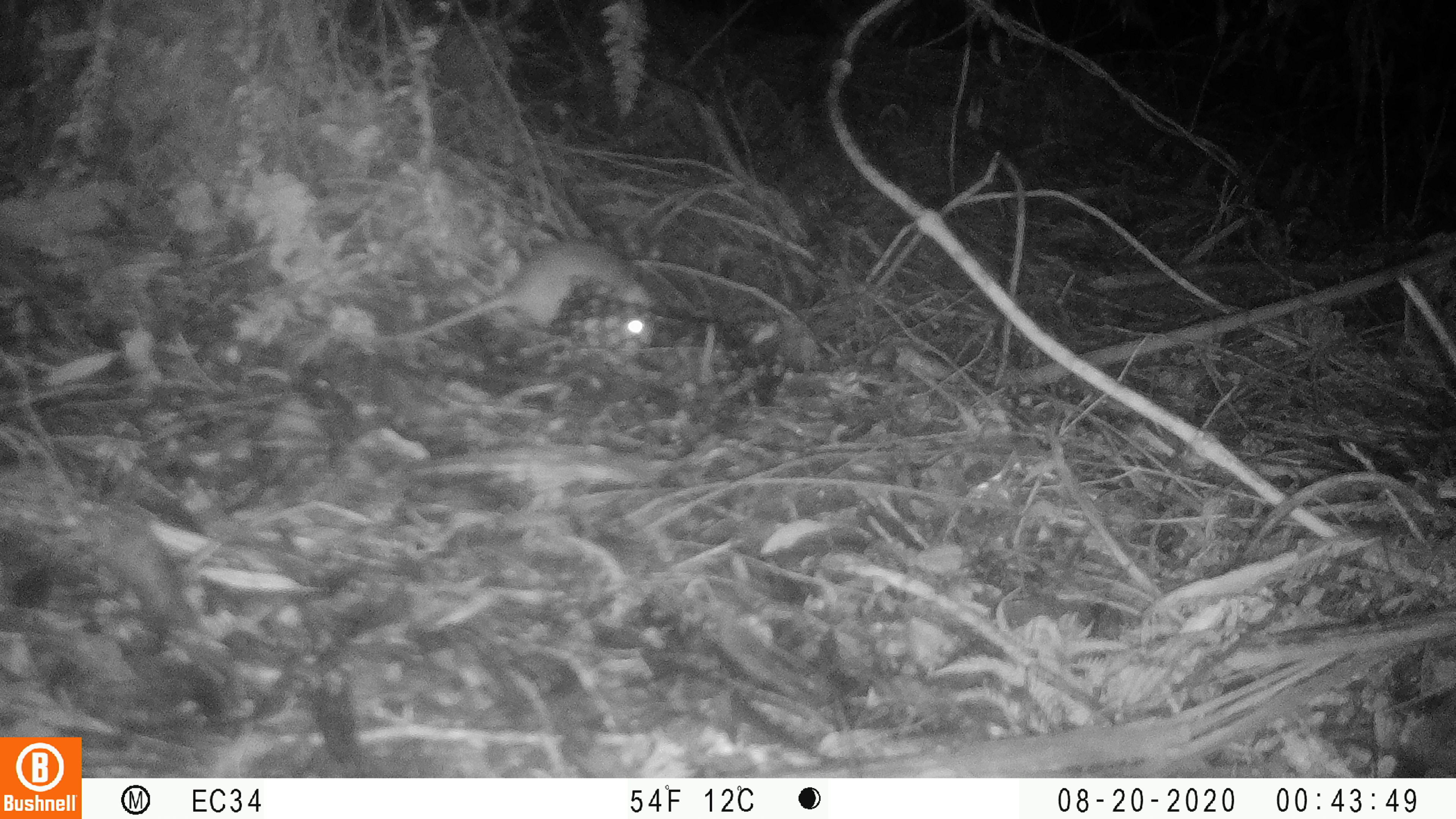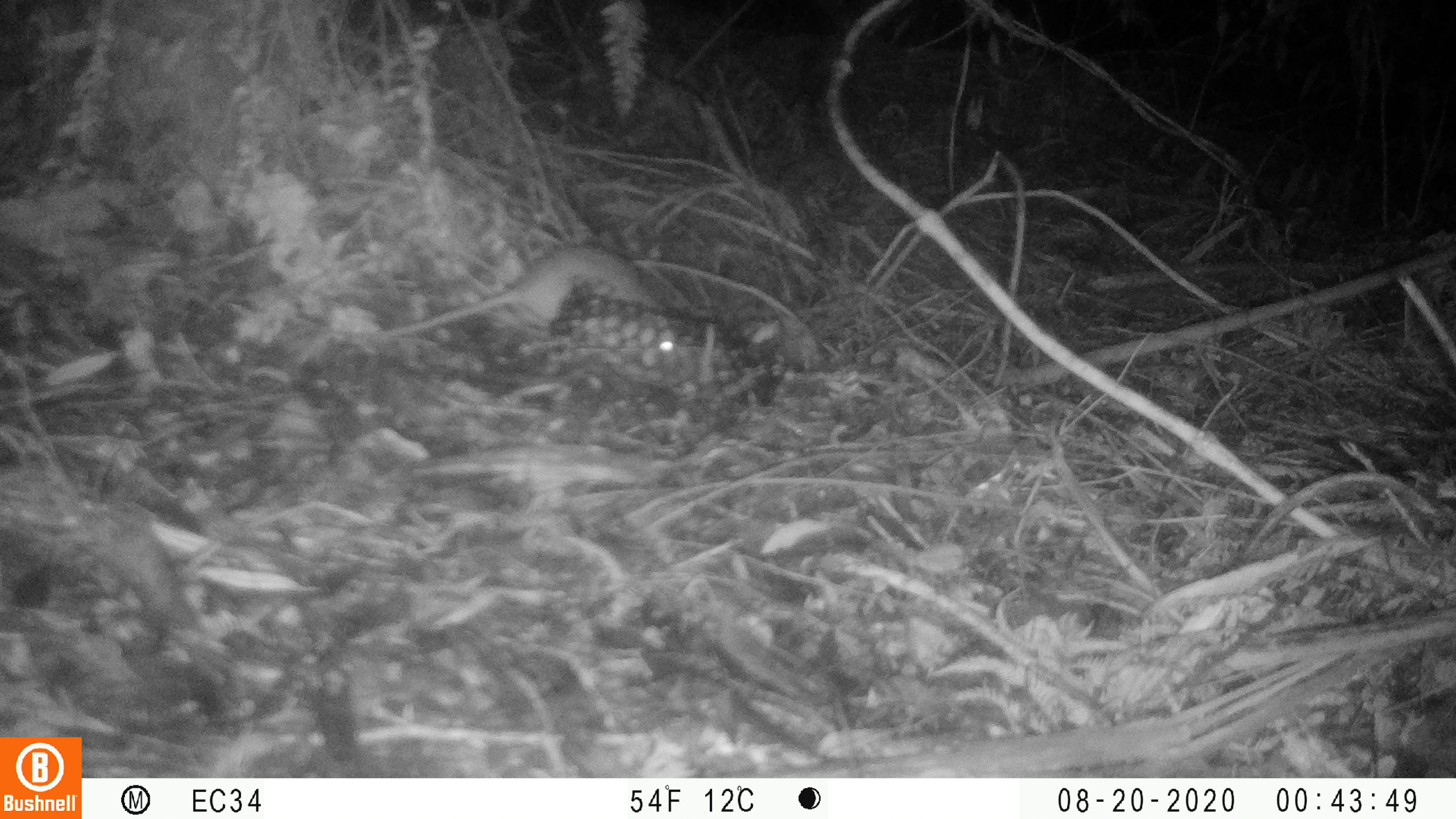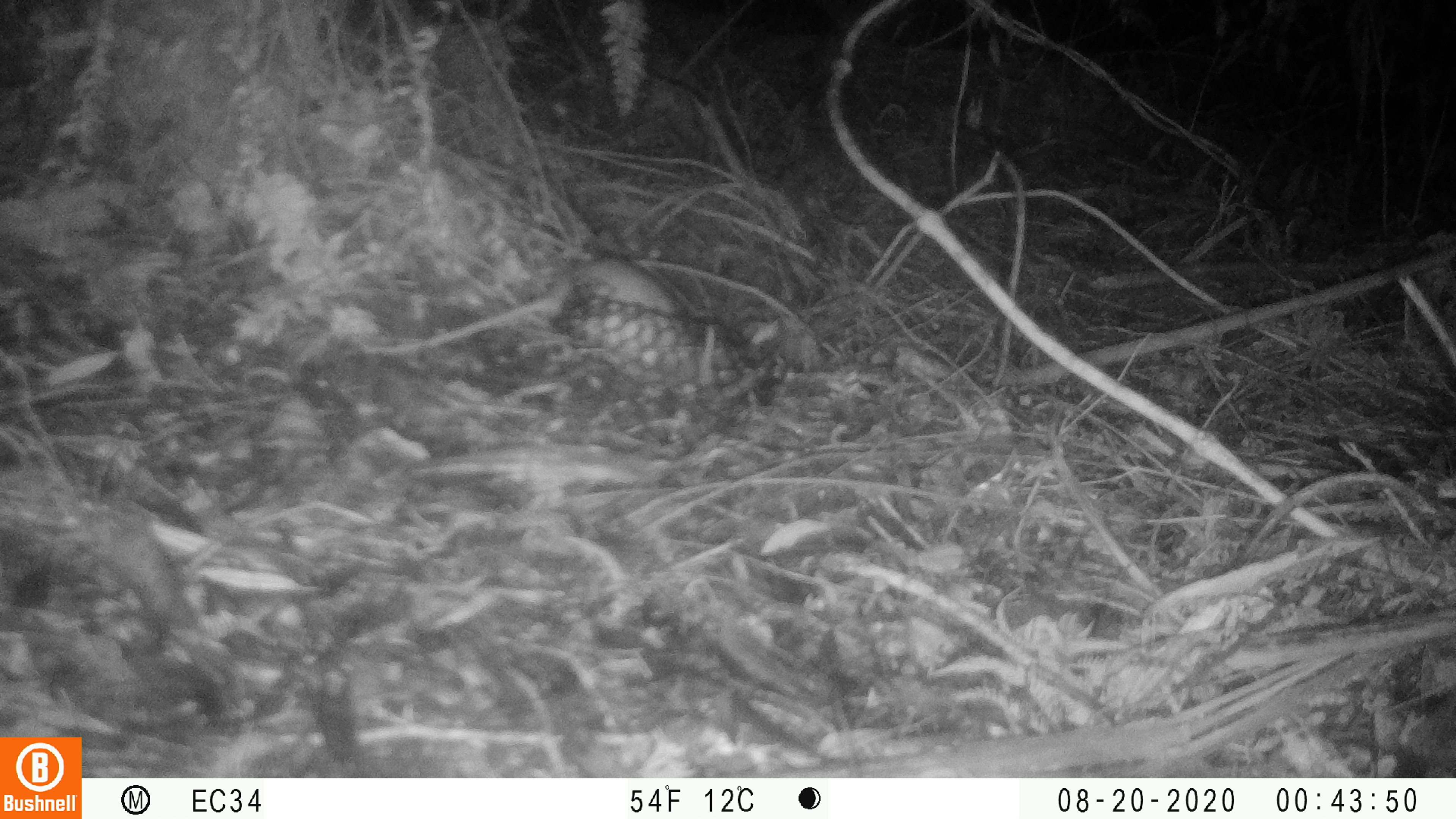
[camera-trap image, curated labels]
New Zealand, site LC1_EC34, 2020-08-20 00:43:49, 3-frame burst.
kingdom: Animalia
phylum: Chordata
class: Mammalia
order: Rodentia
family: Muridae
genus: Rattus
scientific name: Rattus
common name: rat